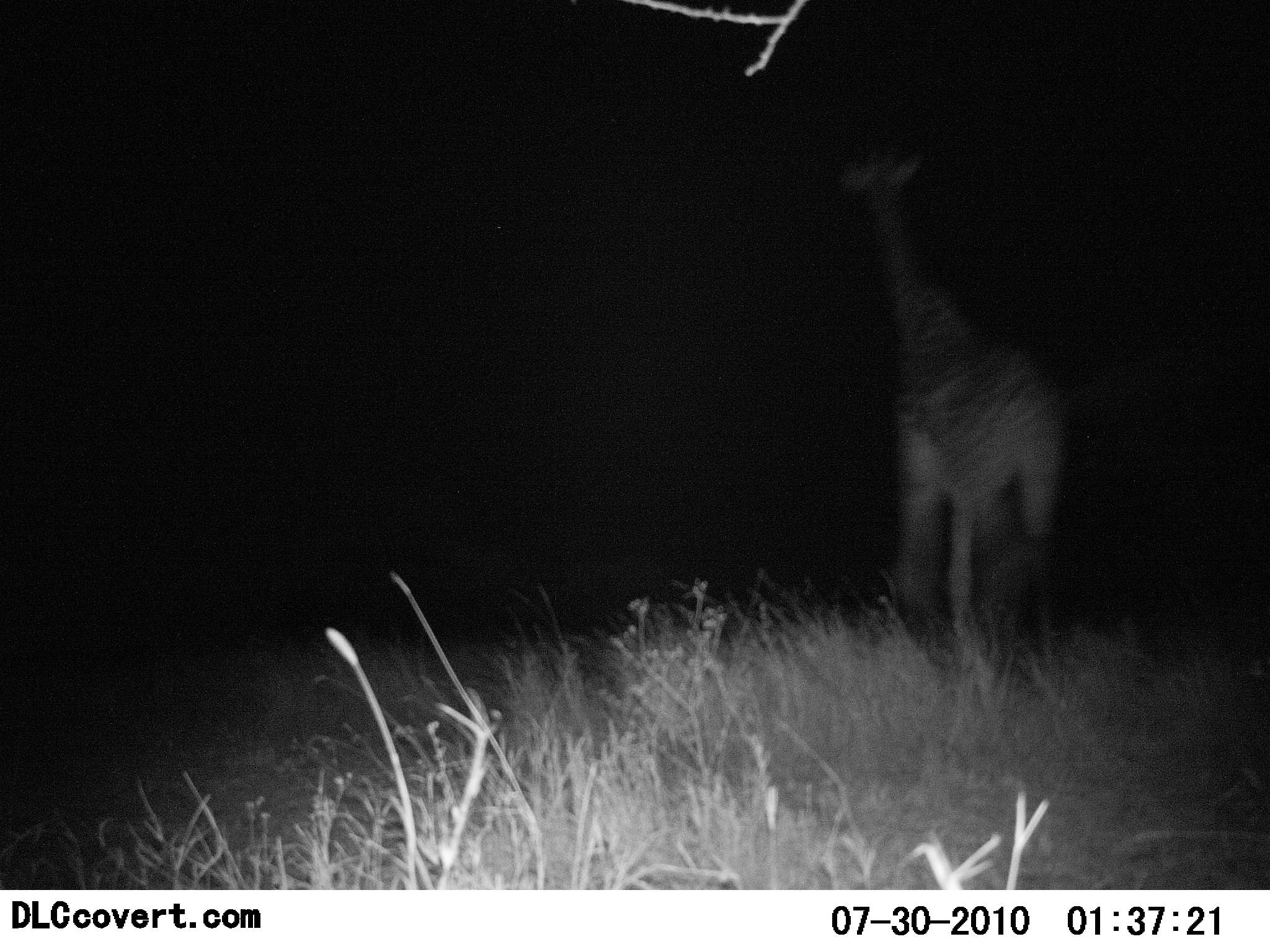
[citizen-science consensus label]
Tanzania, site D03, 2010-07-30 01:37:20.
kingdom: Animalia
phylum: Chordata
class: Mammalia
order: Artiodactyla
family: Giraffidae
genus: Giraffa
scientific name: Giraffa camelopardalis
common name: giraffe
Giraffe (Giraffa camelopardalis), count 1. Behavior (volunteer vote fractions): standing 62%, resting 0%, moving 38%, interacting 0%. Young present (vote fraction): 0%. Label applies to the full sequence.